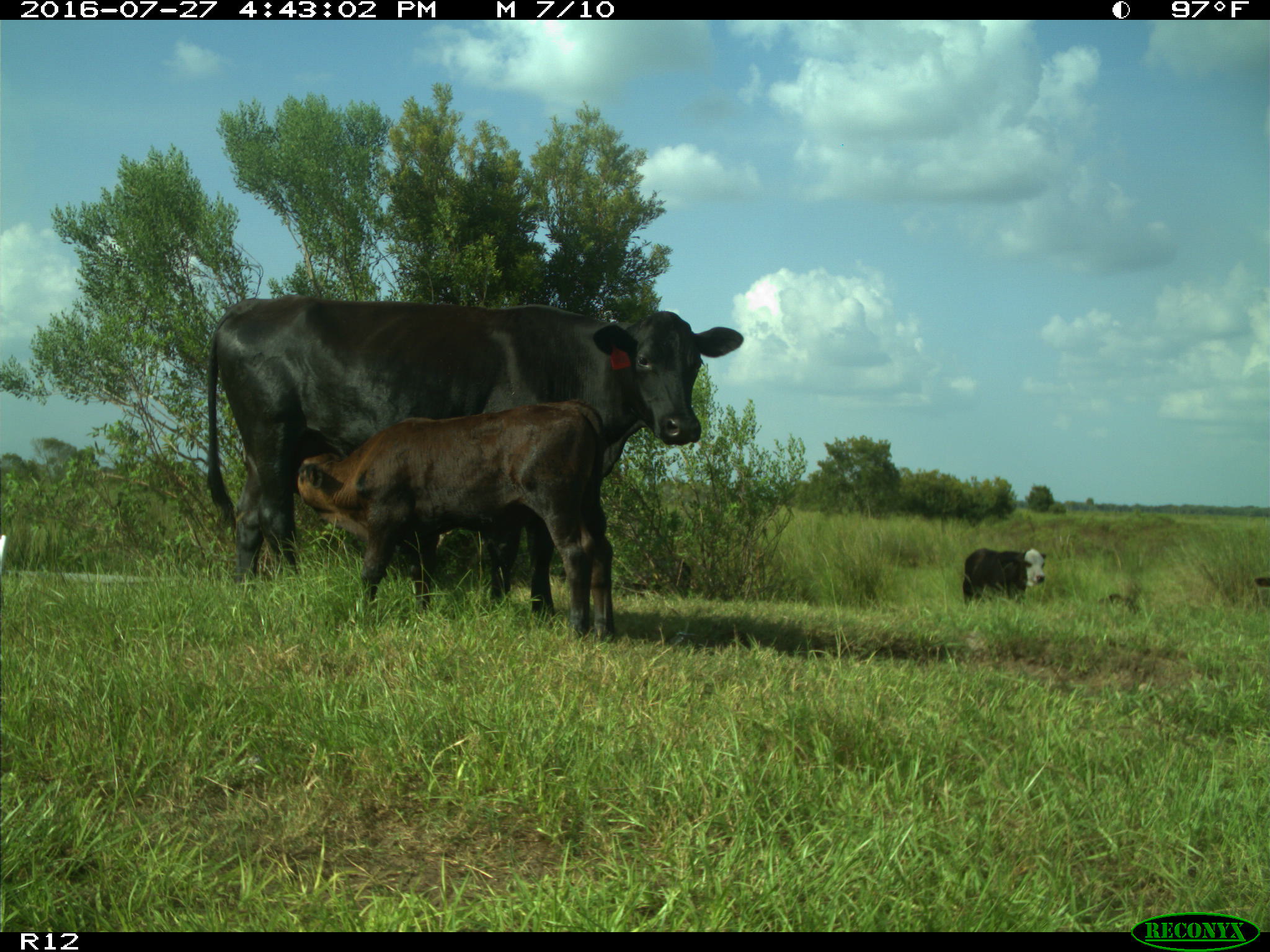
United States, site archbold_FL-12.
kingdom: Animalia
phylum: Chordata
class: Mammalia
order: Artiodactyla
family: Bovidae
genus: Bos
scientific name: Bos taurus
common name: domestic cow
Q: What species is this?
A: Bos taurus (domestic cow).